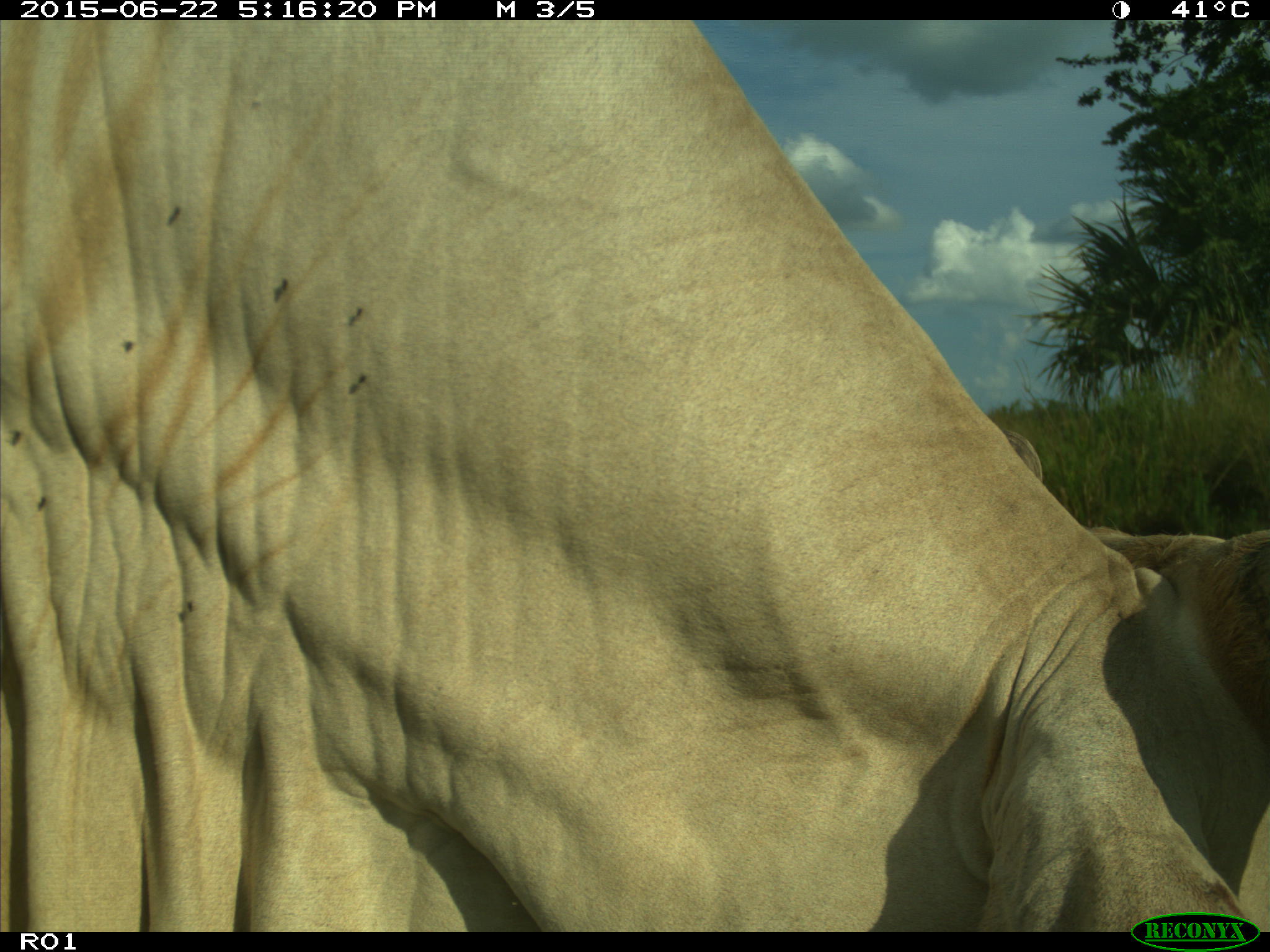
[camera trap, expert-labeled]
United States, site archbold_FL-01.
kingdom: Animalia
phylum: Chordata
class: Mammalia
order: Artiodactyla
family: Bovidae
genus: Bos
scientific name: Bos taurus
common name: domestic cow